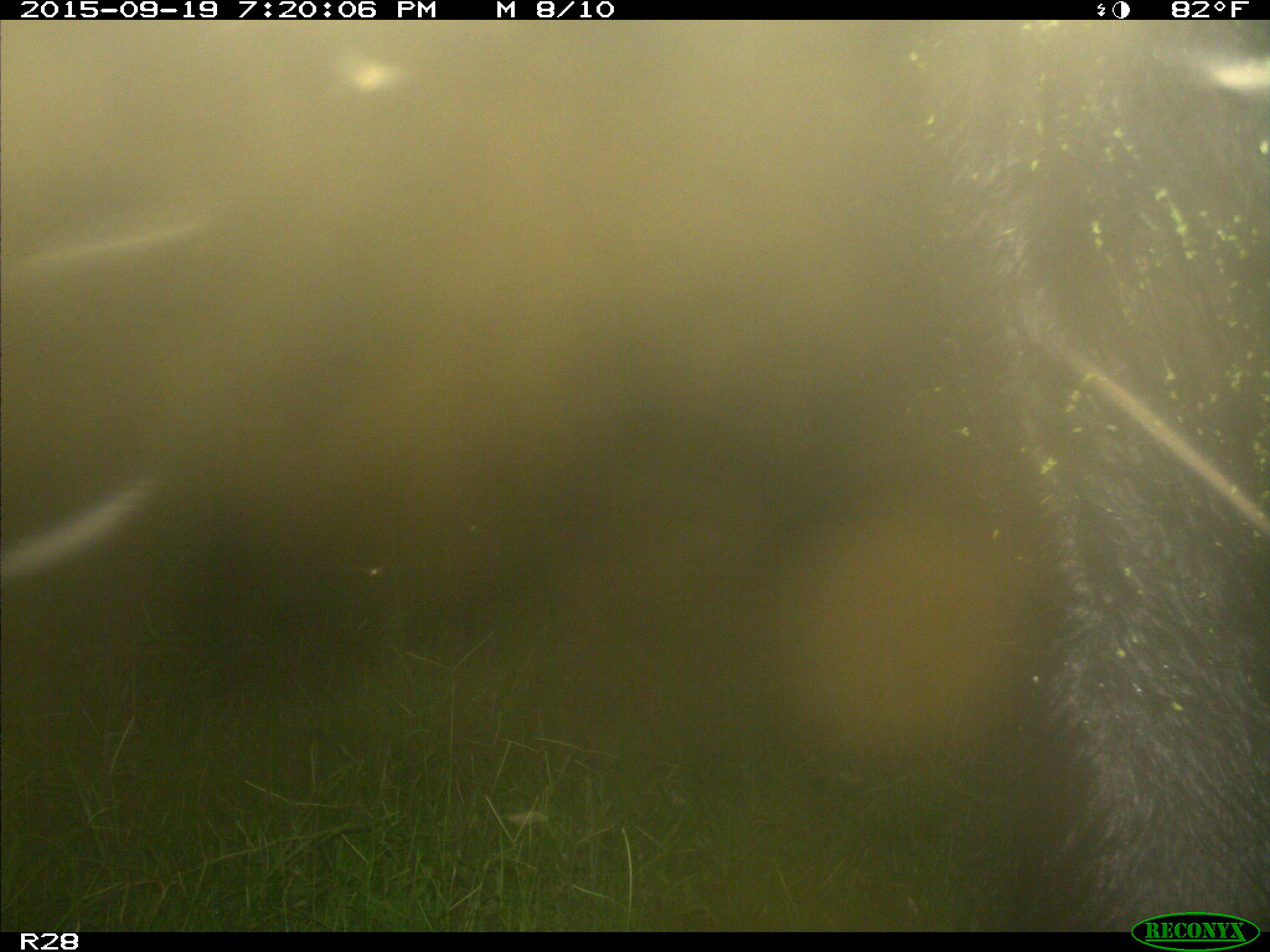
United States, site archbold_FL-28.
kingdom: Animalia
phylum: Chordata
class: Mammalia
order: Artiodactyla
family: Bovidae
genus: Bos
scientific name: Bos taurus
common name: domestic cow